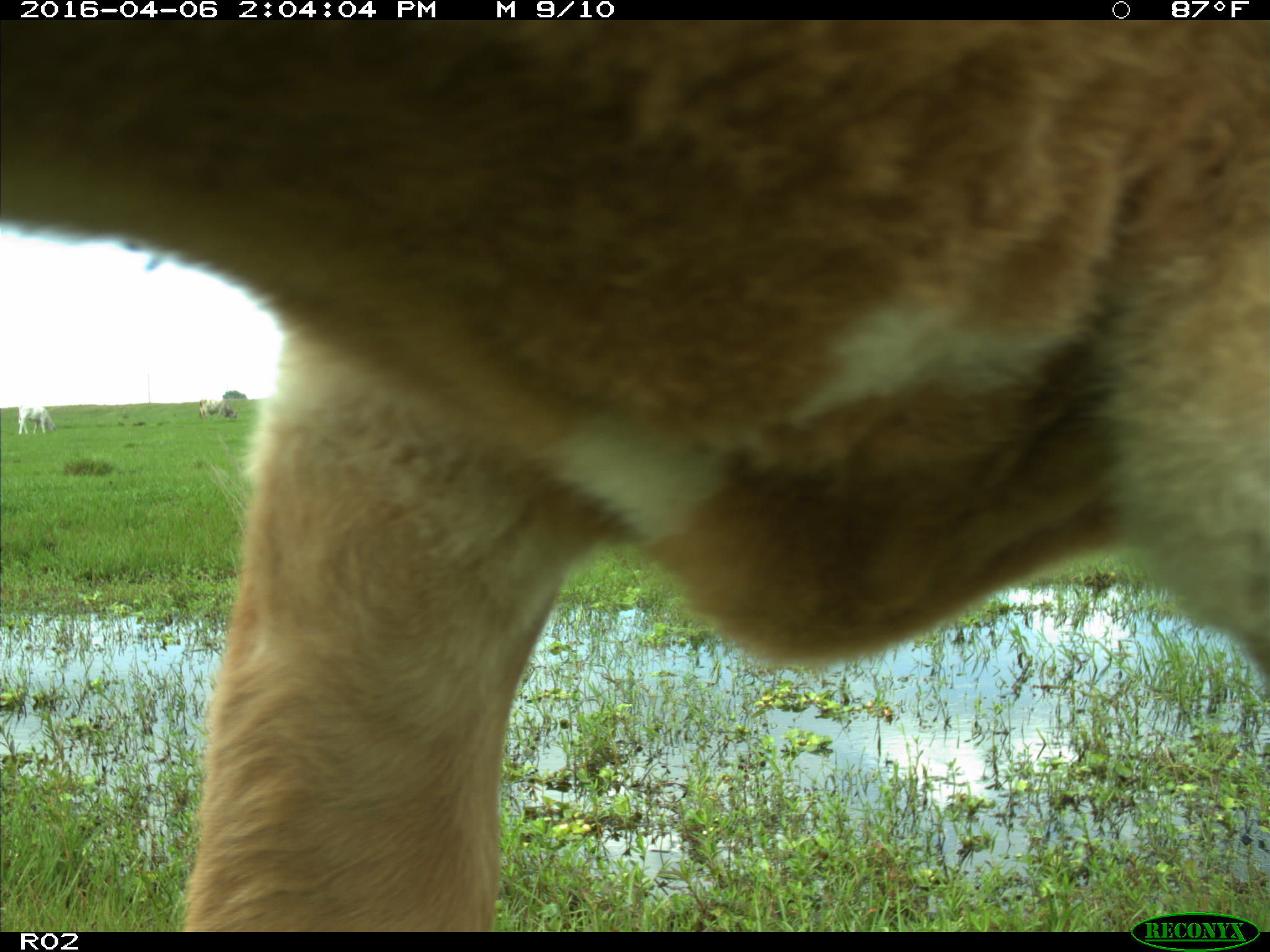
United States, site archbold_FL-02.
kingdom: Animalia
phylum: Chordata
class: Mammalia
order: Artiodactyla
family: Bovidae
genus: Bos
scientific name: Bos taurus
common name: domestic cow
Bos taurus (domestic cow).